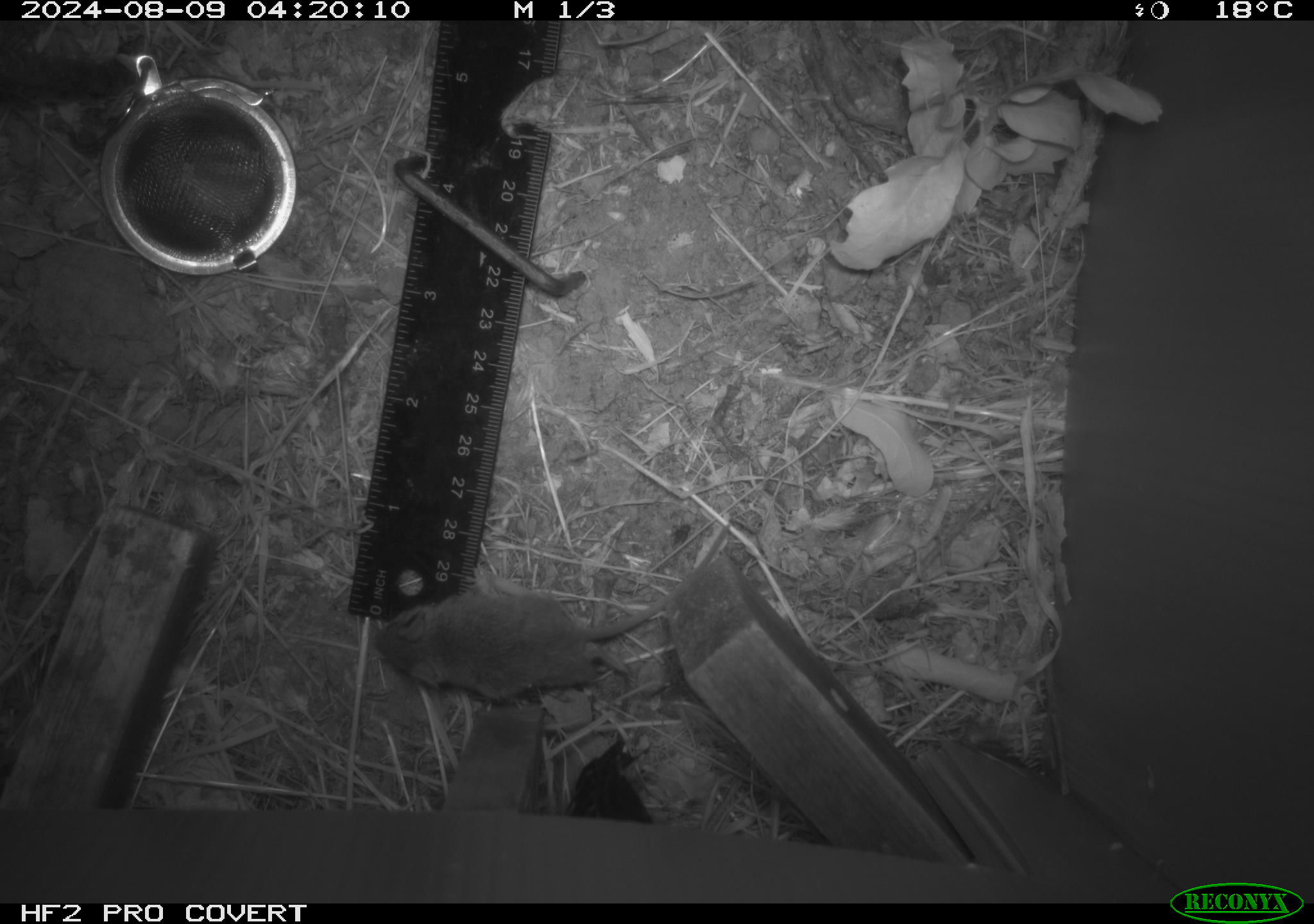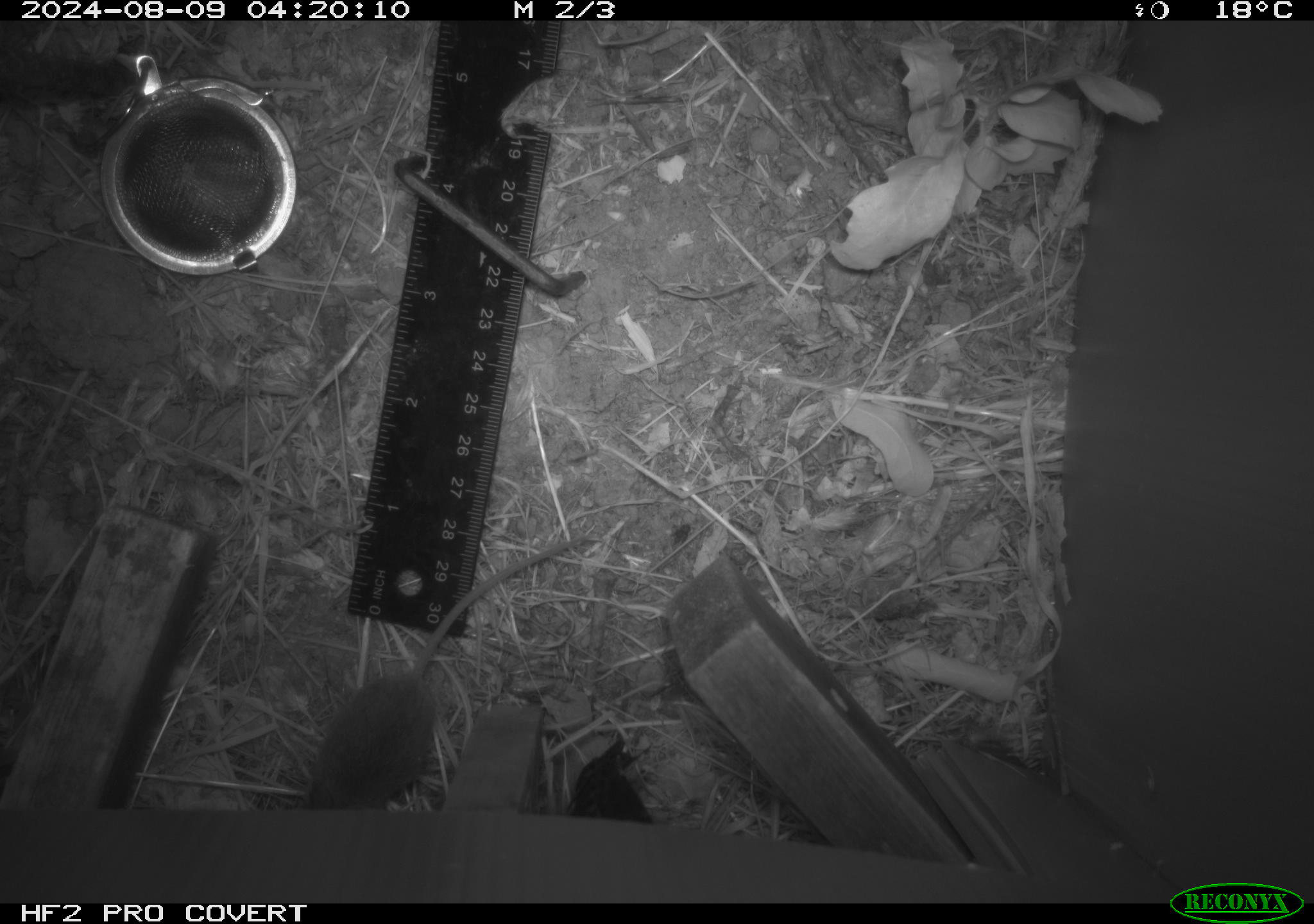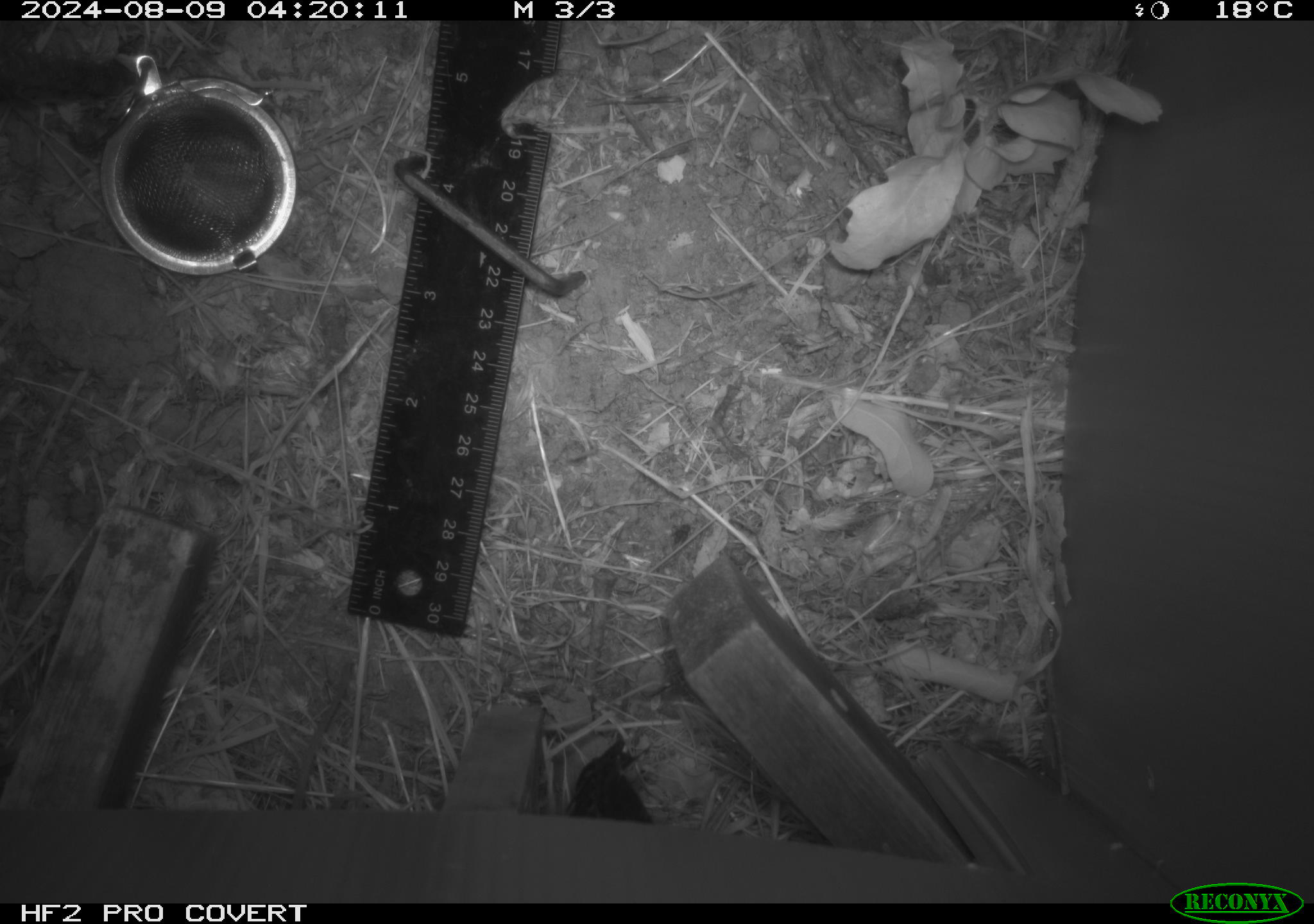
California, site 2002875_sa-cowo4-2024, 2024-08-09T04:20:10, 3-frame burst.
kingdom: Animalia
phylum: Chordata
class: Mammalia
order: Rodentia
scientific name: Rodentia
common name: mouse species